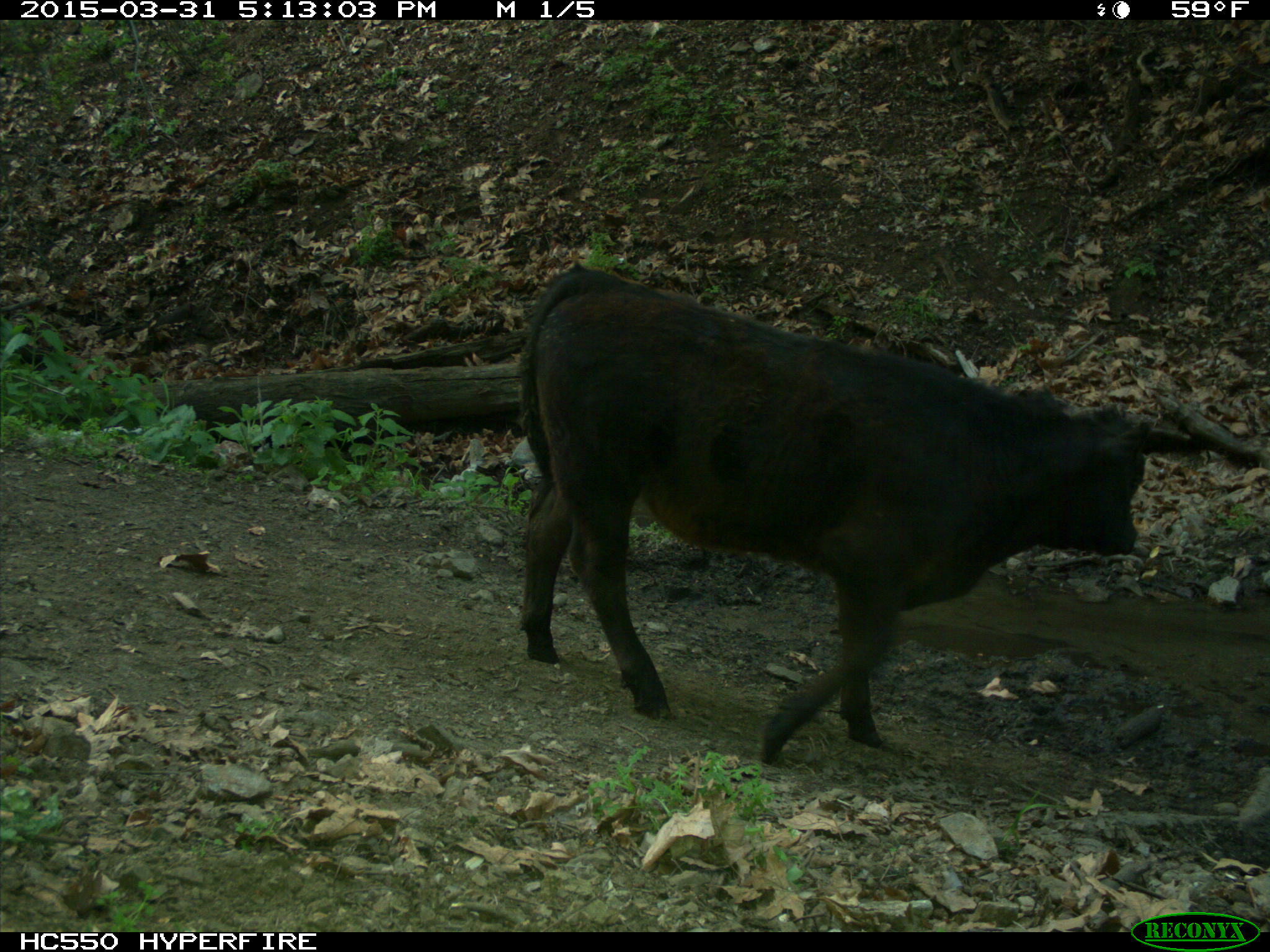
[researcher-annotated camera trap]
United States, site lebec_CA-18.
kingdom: Animalia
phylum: Chordata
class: Mammalia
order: Artiodactyla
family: Bovidae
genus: Bos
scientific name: Bos taurus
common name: domestic cow